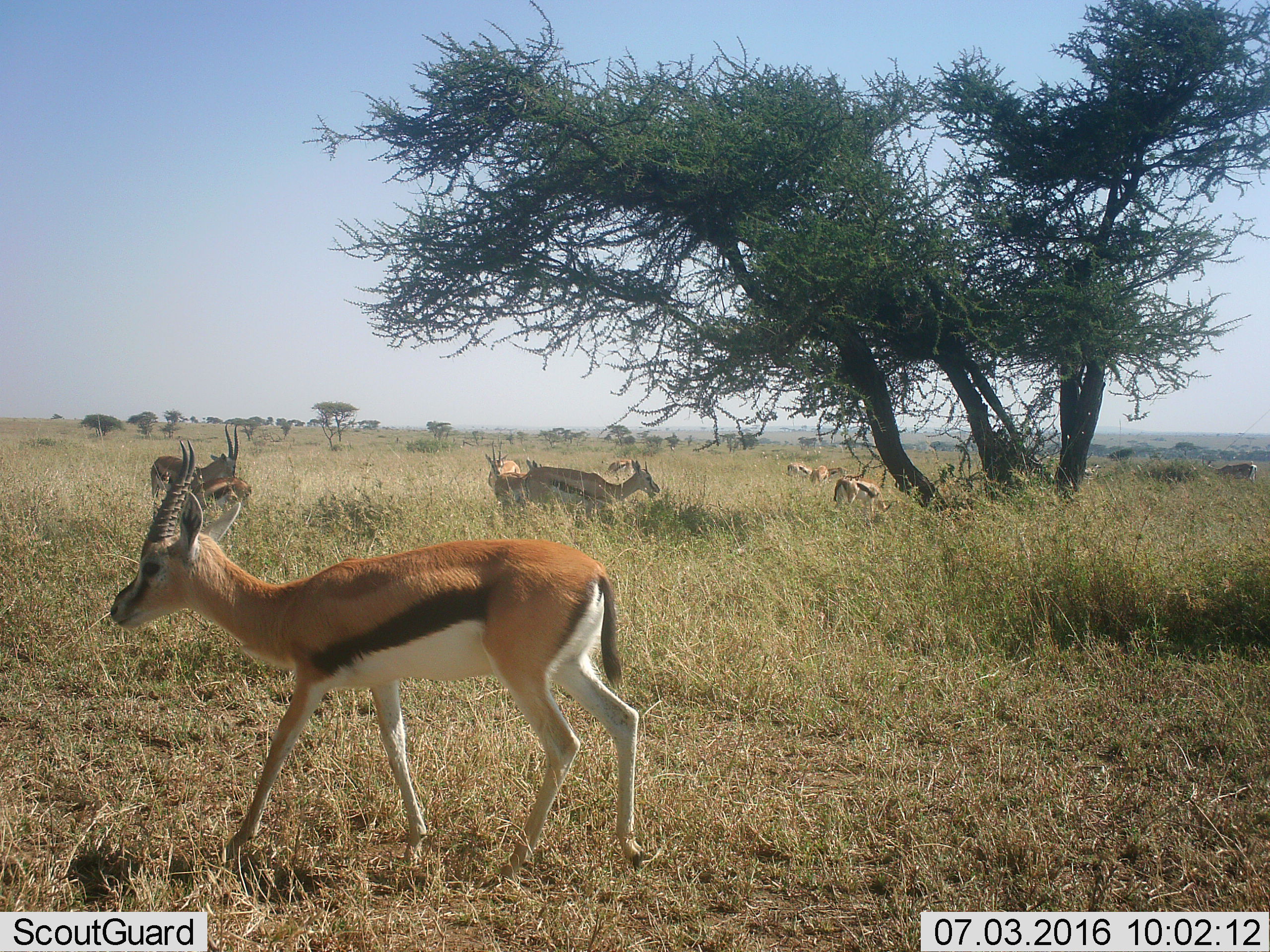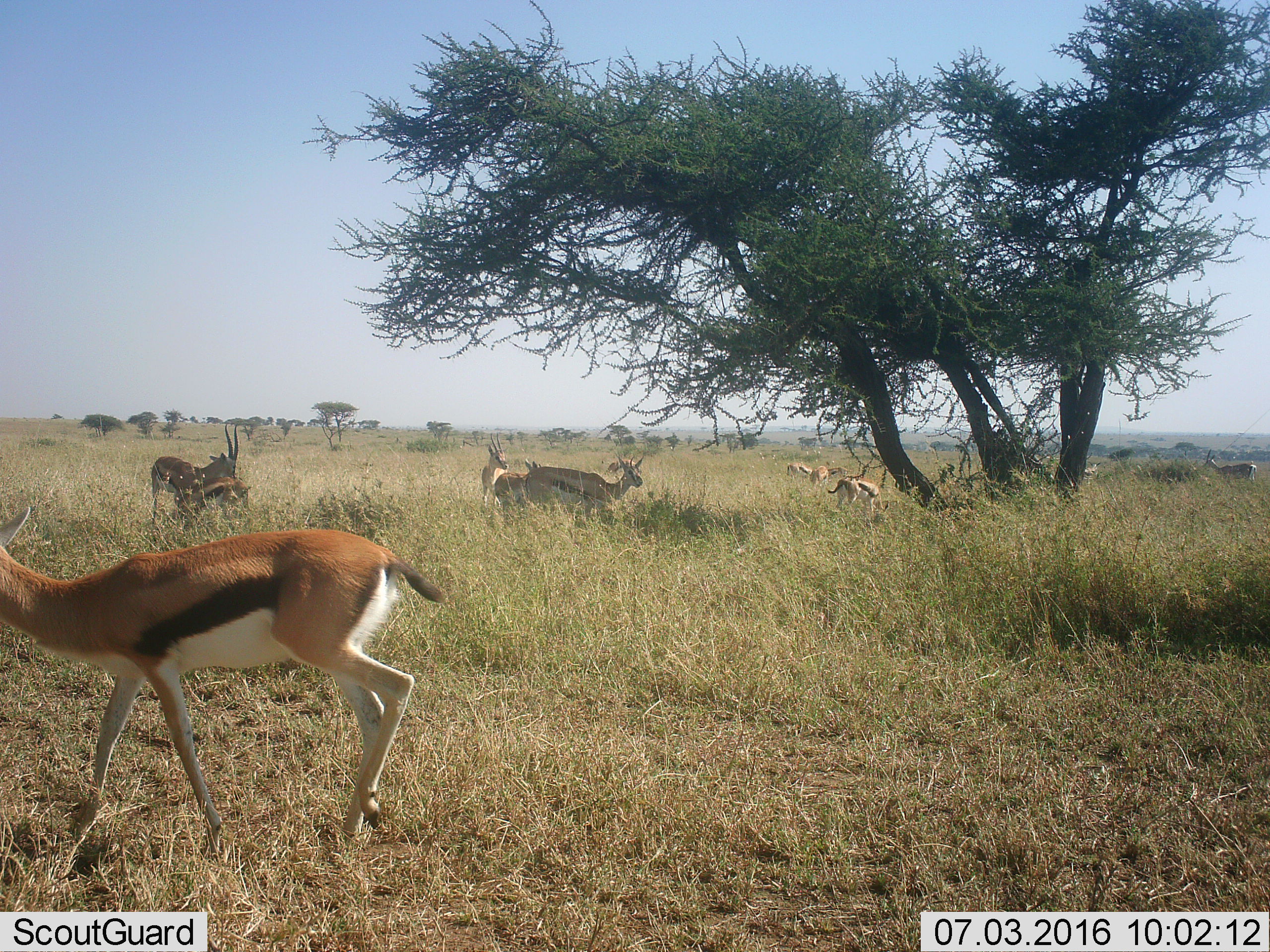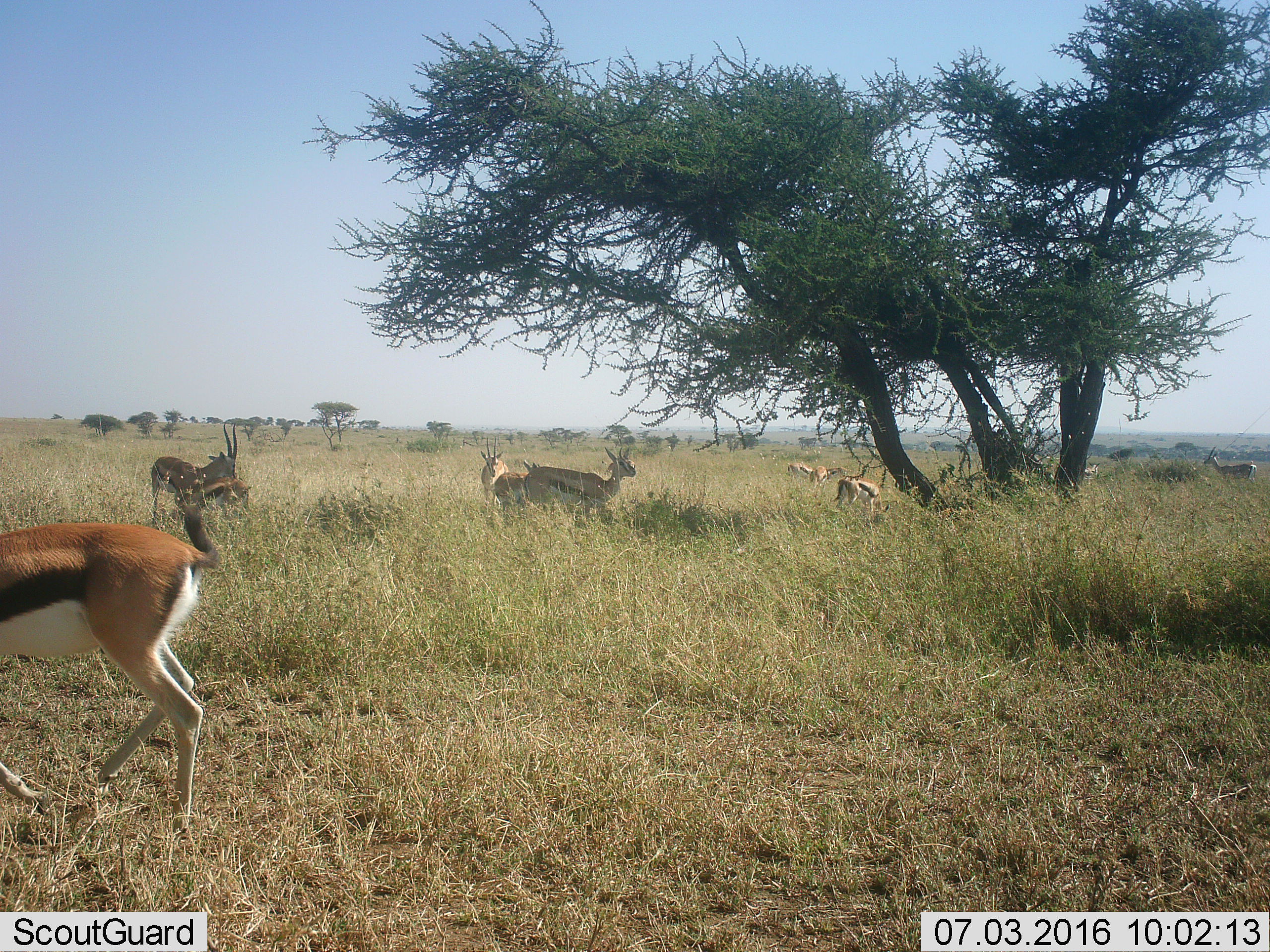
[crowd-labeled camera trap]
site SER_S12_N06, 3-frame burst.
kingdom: Animalia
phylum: Chordata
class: Mammalia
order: Artiodactyla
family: Bovidae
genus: Eudorcas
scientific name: Eudorcas thomsonii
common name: thomson's gazelle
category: gazellethomsons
Gazellethomsons (thomson's gazelle) (Eudorcas thomsonii), count 11-50. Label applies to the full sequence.